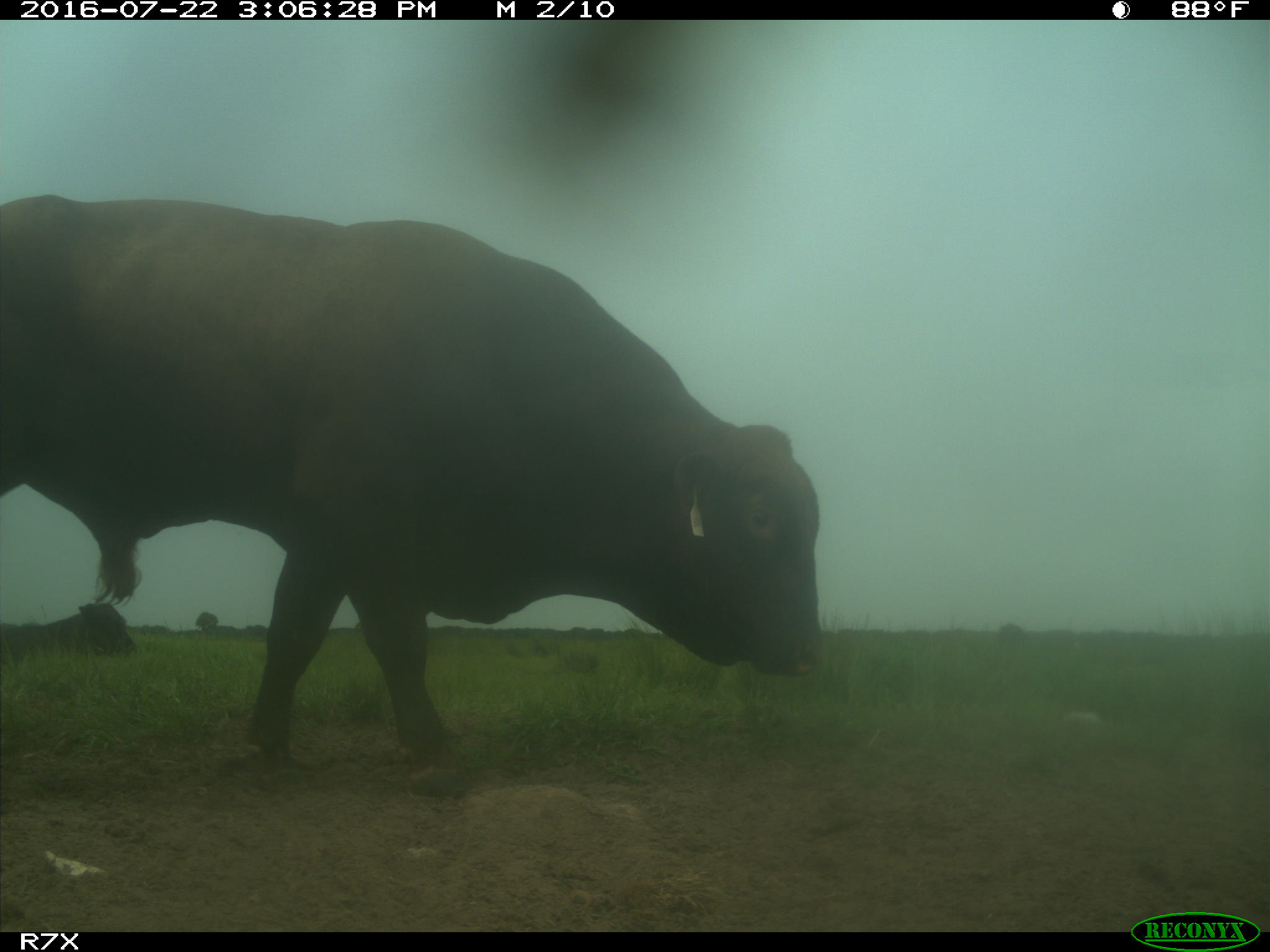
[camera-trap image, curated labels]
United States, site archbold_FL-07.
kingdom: Animalia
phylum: Chordata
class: Mammalia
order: Artiodactyla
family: Bovidae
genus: Bos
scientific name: Bos taurus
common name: domestic cow